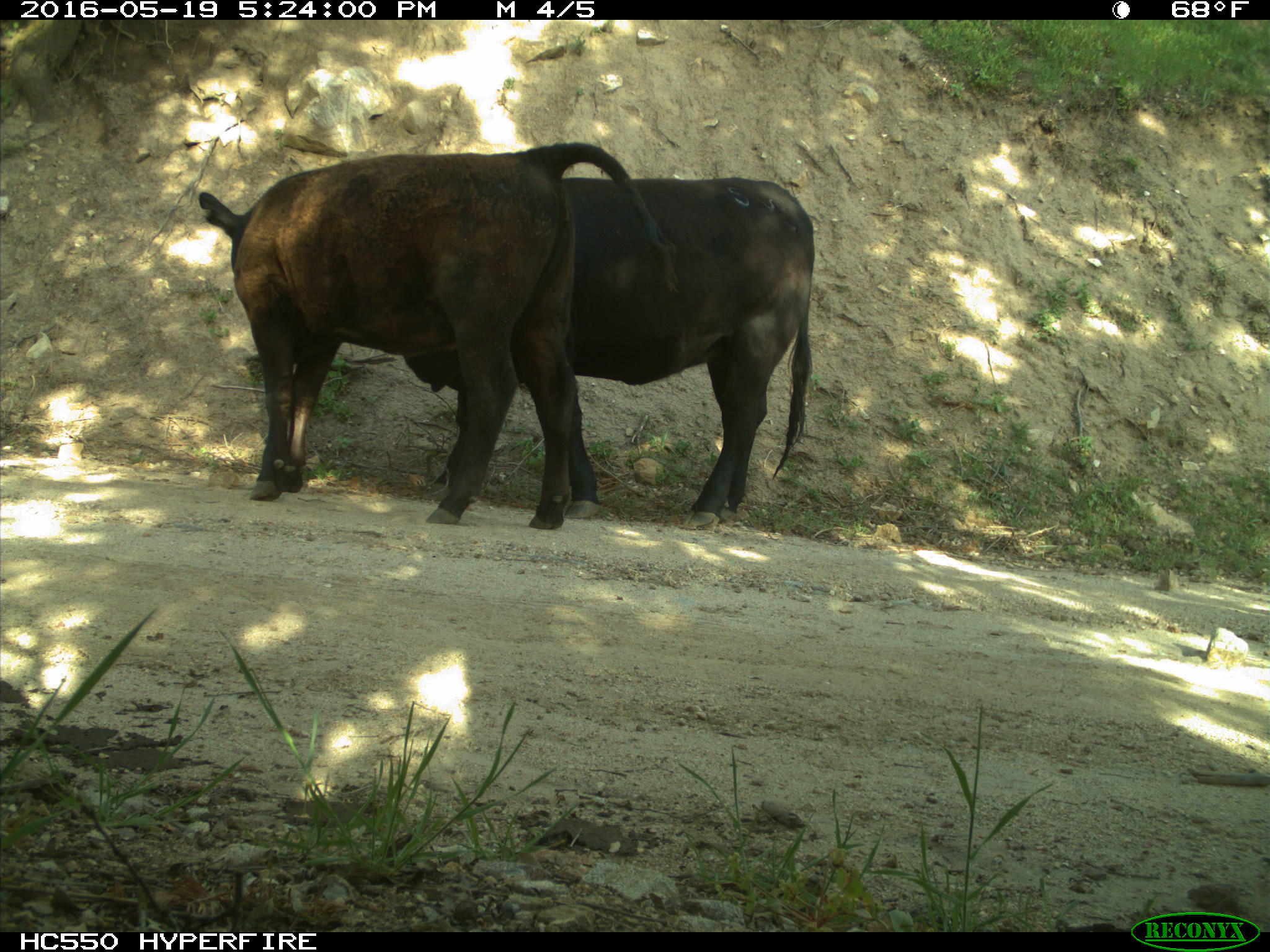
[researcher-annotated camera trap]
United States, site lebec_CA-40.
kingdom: Animalia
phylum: Chordata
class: Mammalia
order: Artiodactyla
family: Bovidae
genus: Bos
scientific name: Bos taurus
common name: domestic cow